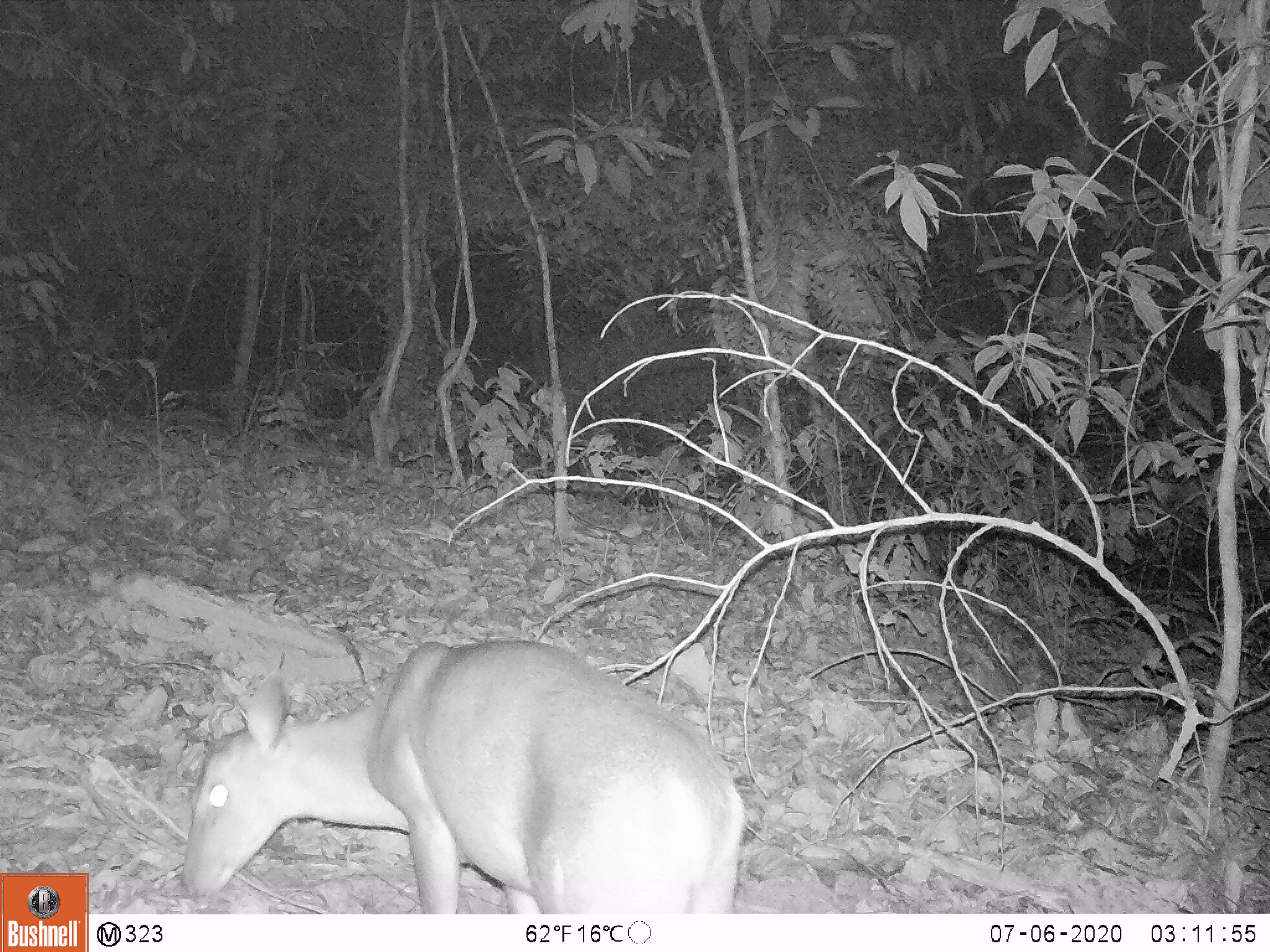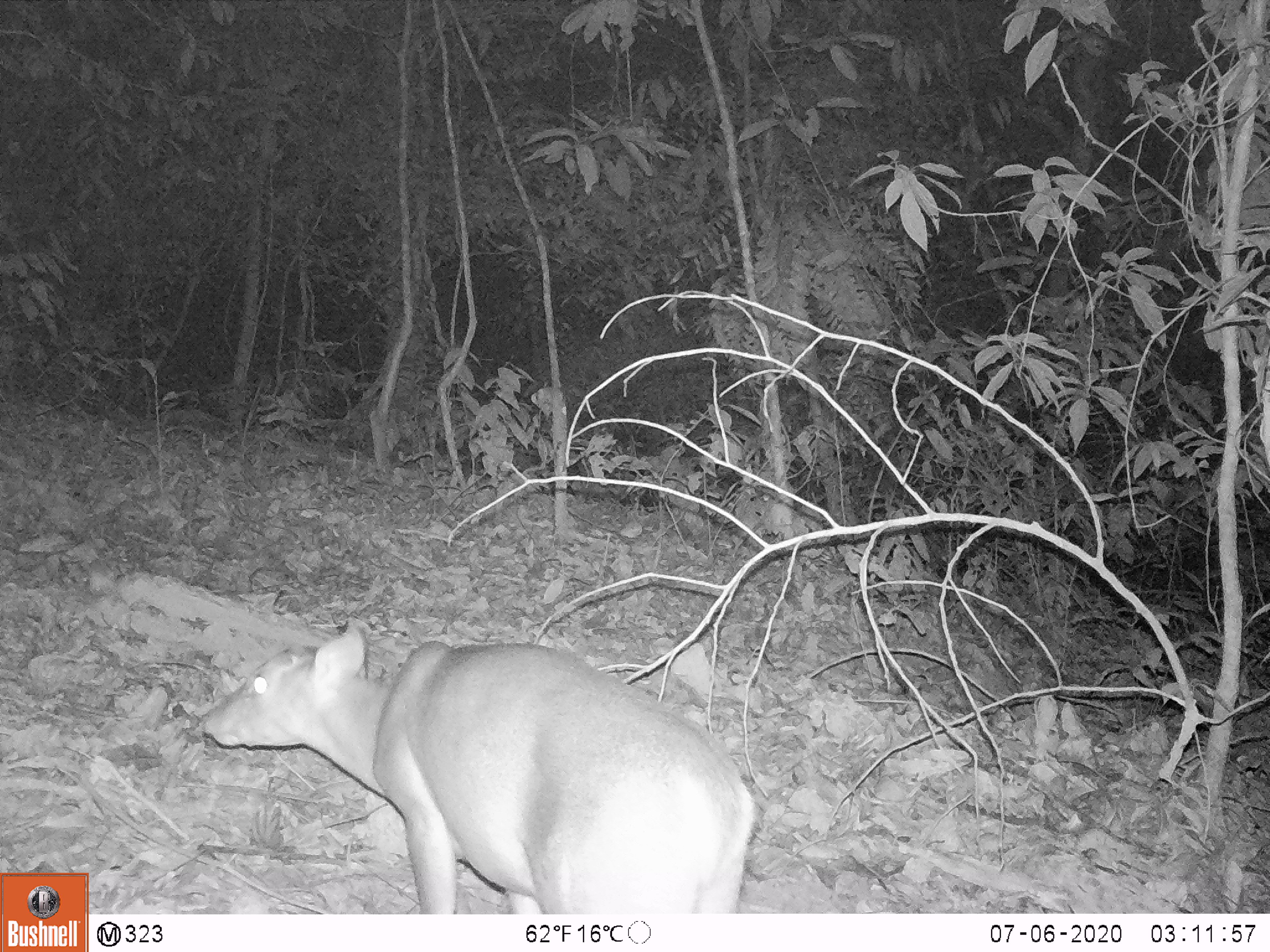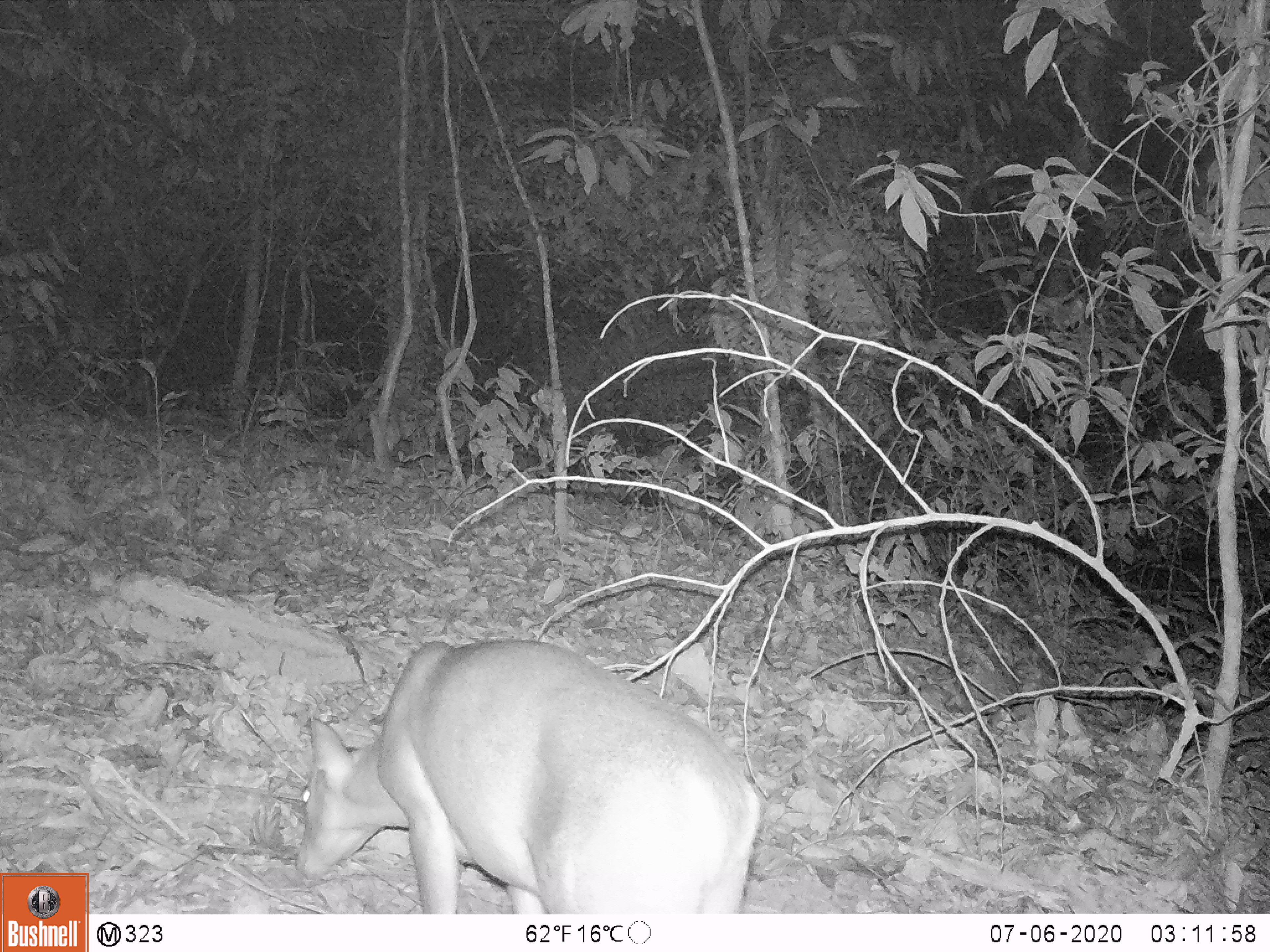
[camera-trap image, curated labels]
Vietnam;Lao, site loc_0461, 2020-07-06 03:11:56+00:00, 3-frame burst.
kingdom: Animalia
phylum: Chordata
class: Mammalia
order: Artiodactyla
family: Cervidae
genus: Muntiacus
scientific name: Muntiacus vuquangensis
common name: large-antlered muntjac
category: large antlered muntjac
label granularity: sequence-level